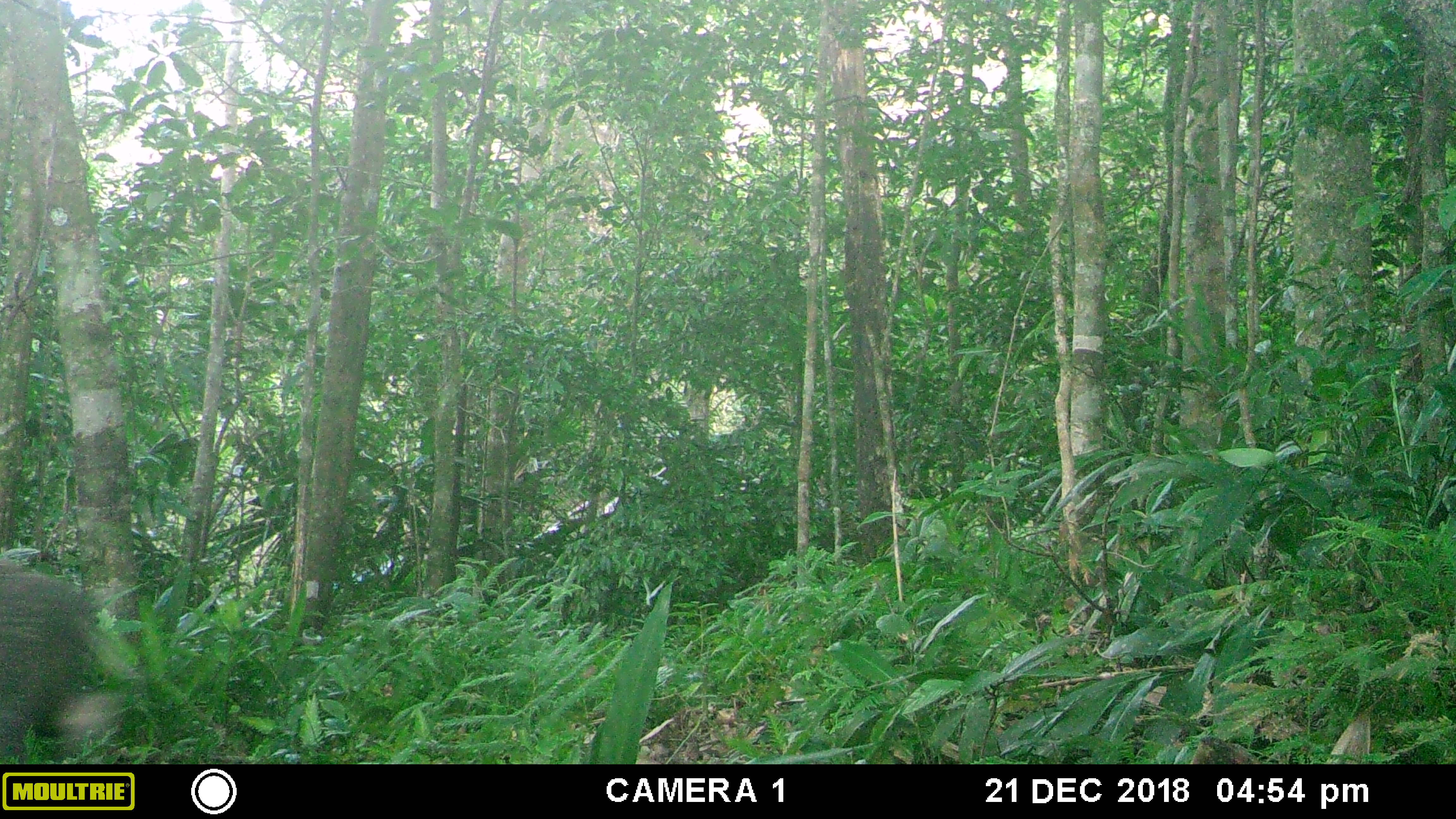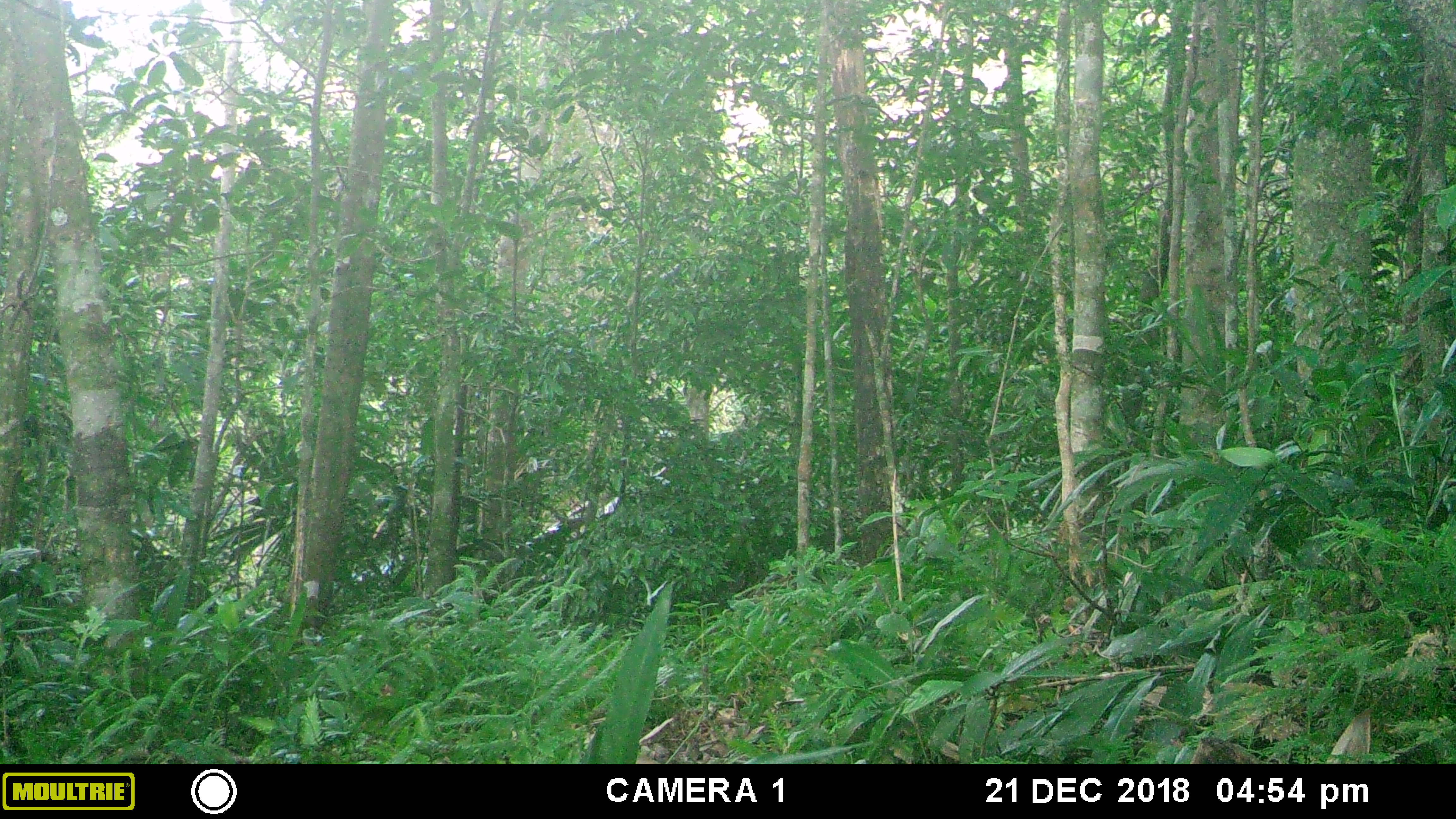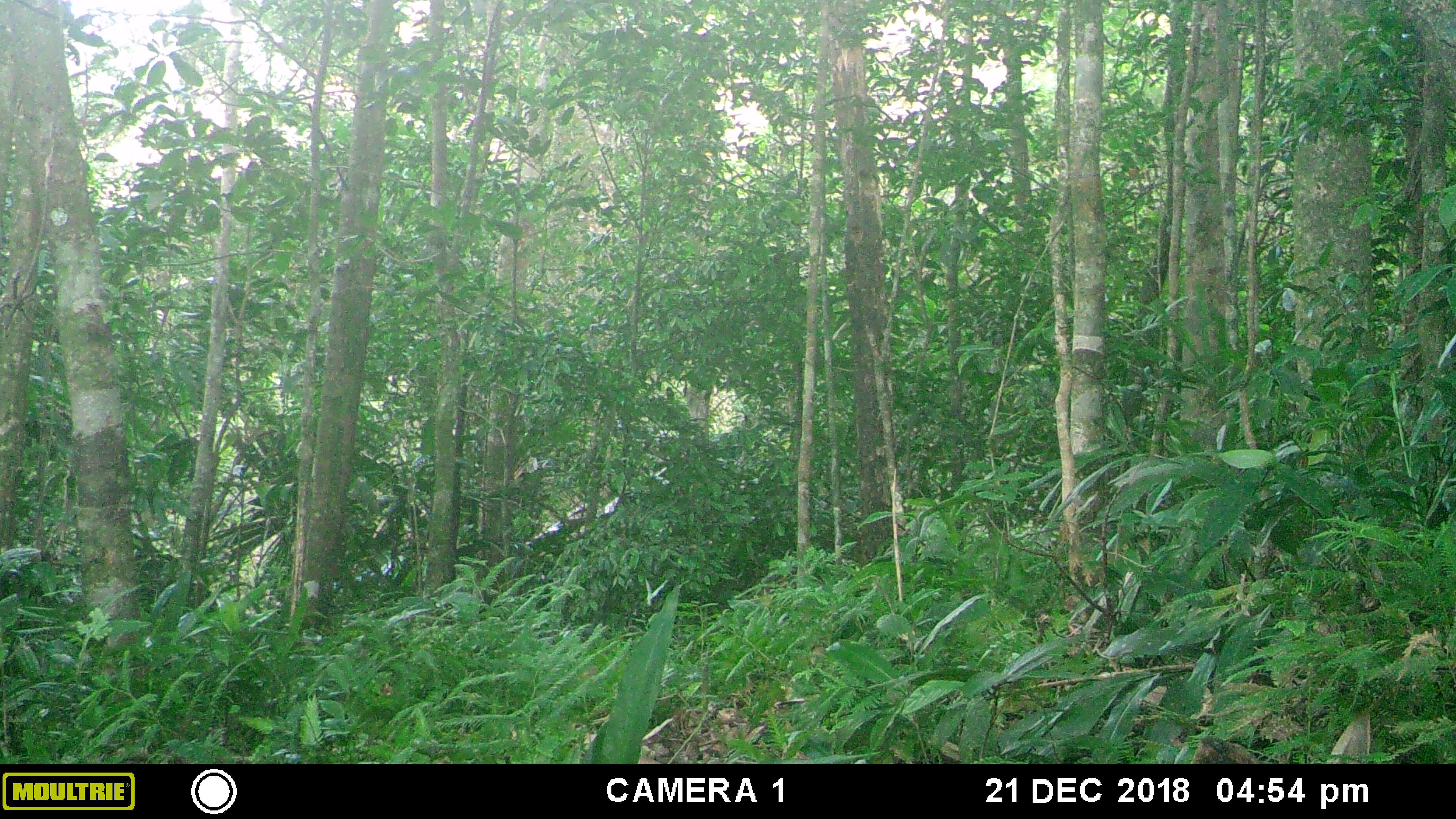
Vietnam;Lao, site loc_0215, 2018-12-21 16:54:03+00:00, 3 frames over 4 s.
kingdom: Animalia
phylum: Chordata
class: Mammalia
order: Artiodactyla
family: Suidae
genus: Sus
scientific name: Sus scrofa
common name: eurasian wild pig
Eurasian wild pig (Sus scrofa). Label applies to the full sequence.